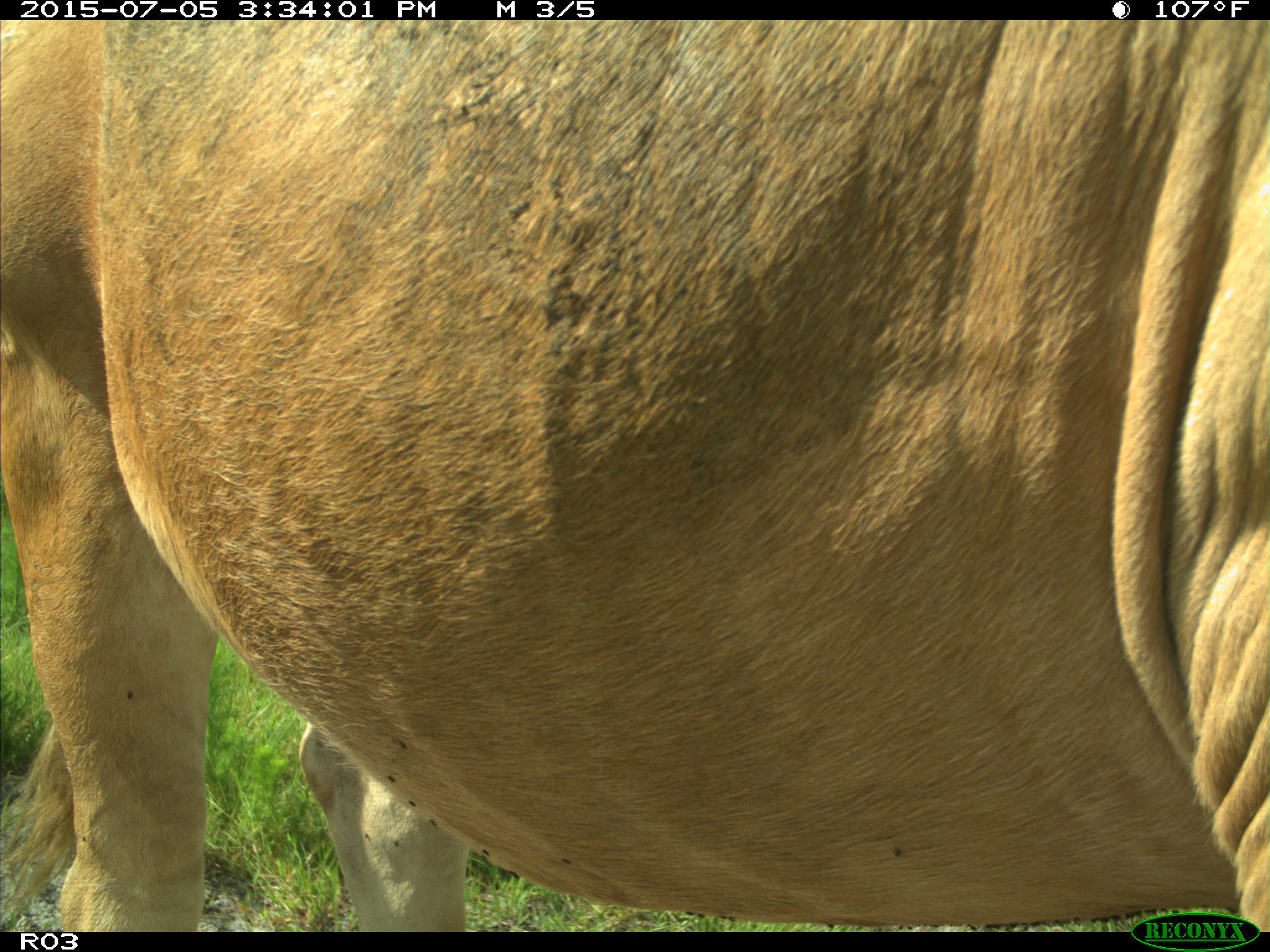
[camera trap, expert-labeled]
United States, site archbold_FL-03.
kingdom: Animalia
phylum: Chordata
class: Mammalia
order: Artiodactyla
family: Bovidae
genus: Bos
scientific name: Bos taurus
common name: domestic cow